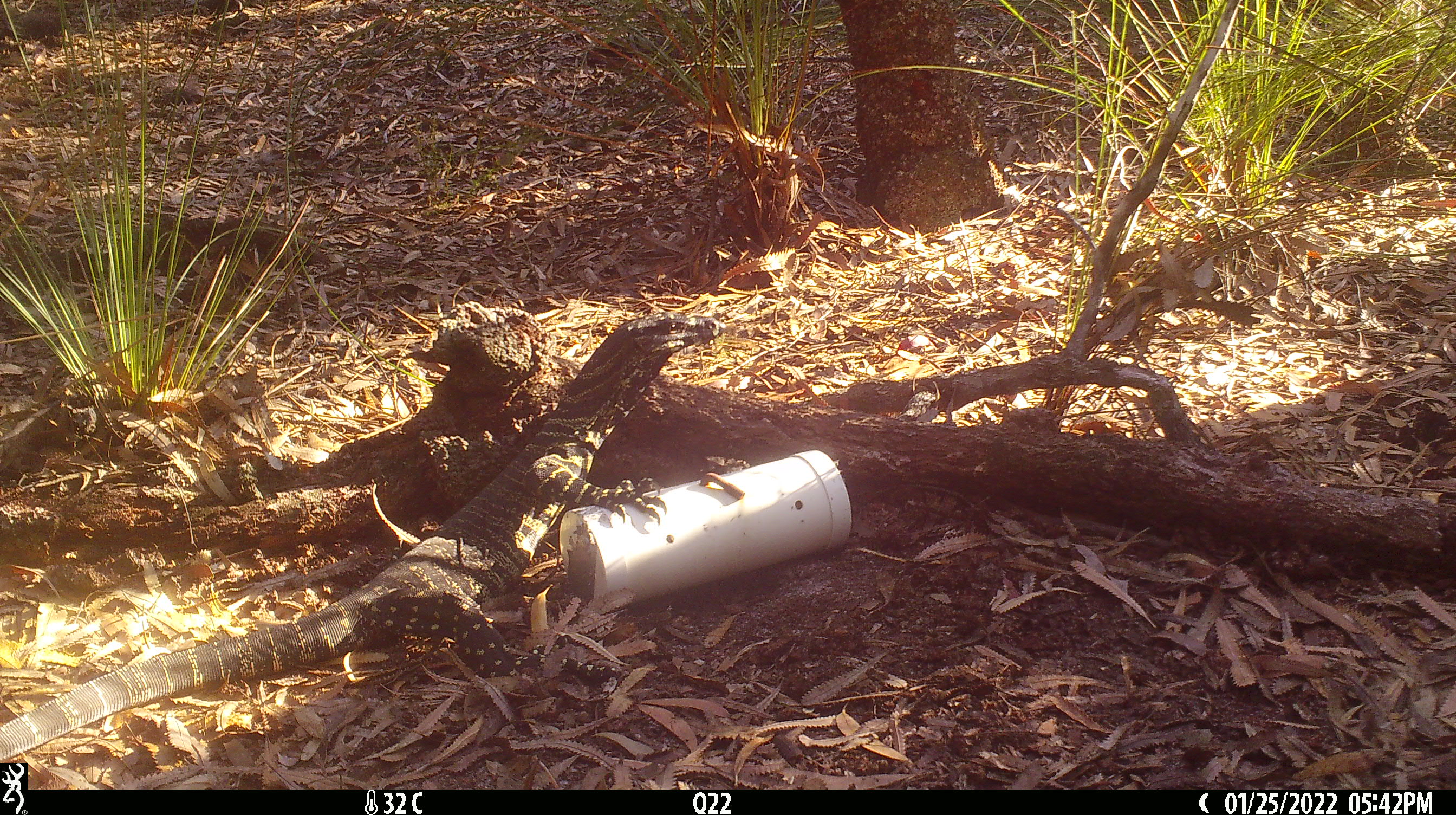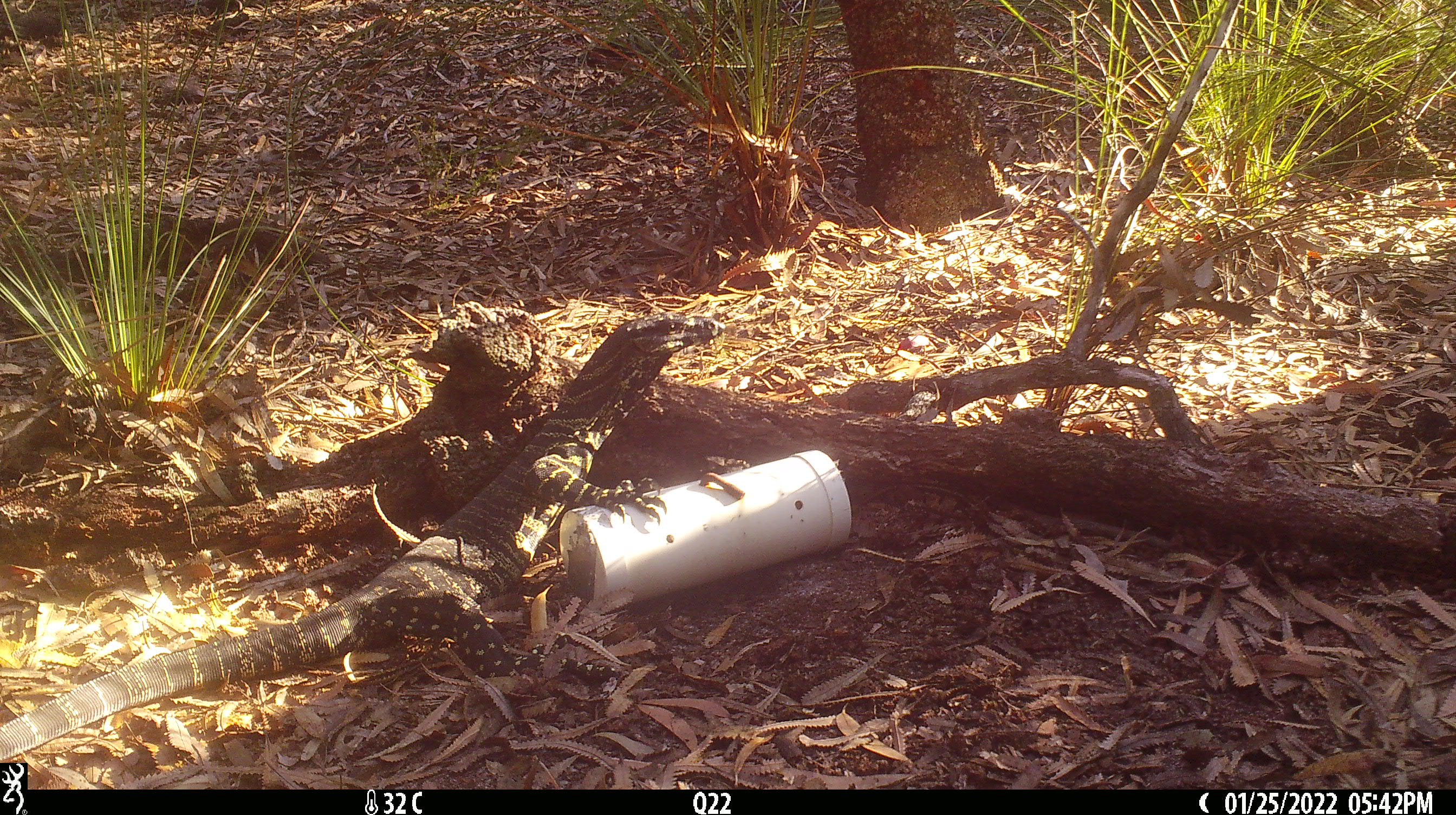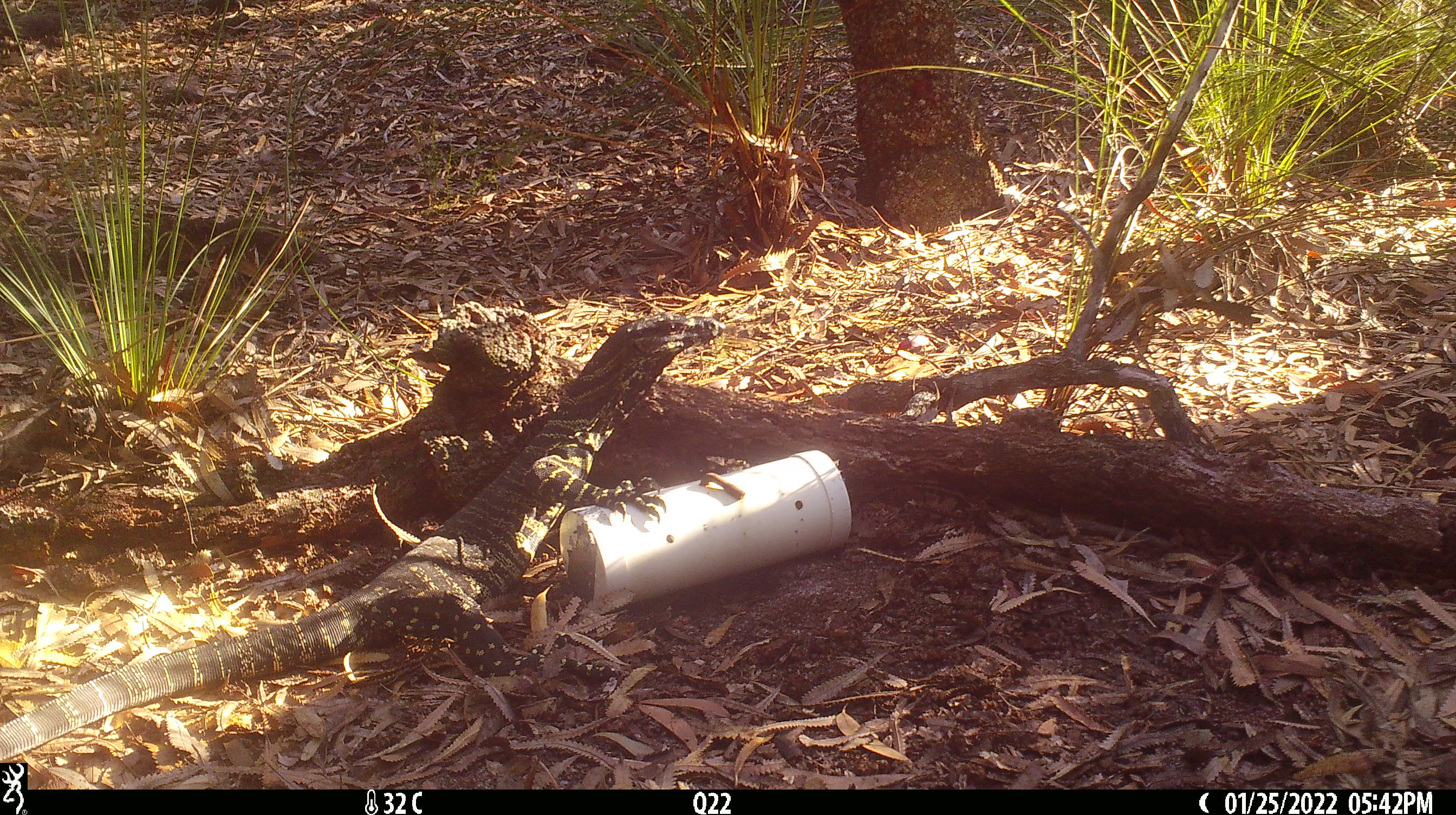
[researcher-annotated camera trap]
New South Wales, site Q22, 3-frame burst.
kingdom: Animalia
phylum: Chordata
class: Reptilia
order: Squamata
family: Varanidae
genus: Varanus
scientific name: Varanus varius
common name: lace monitor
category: goanna